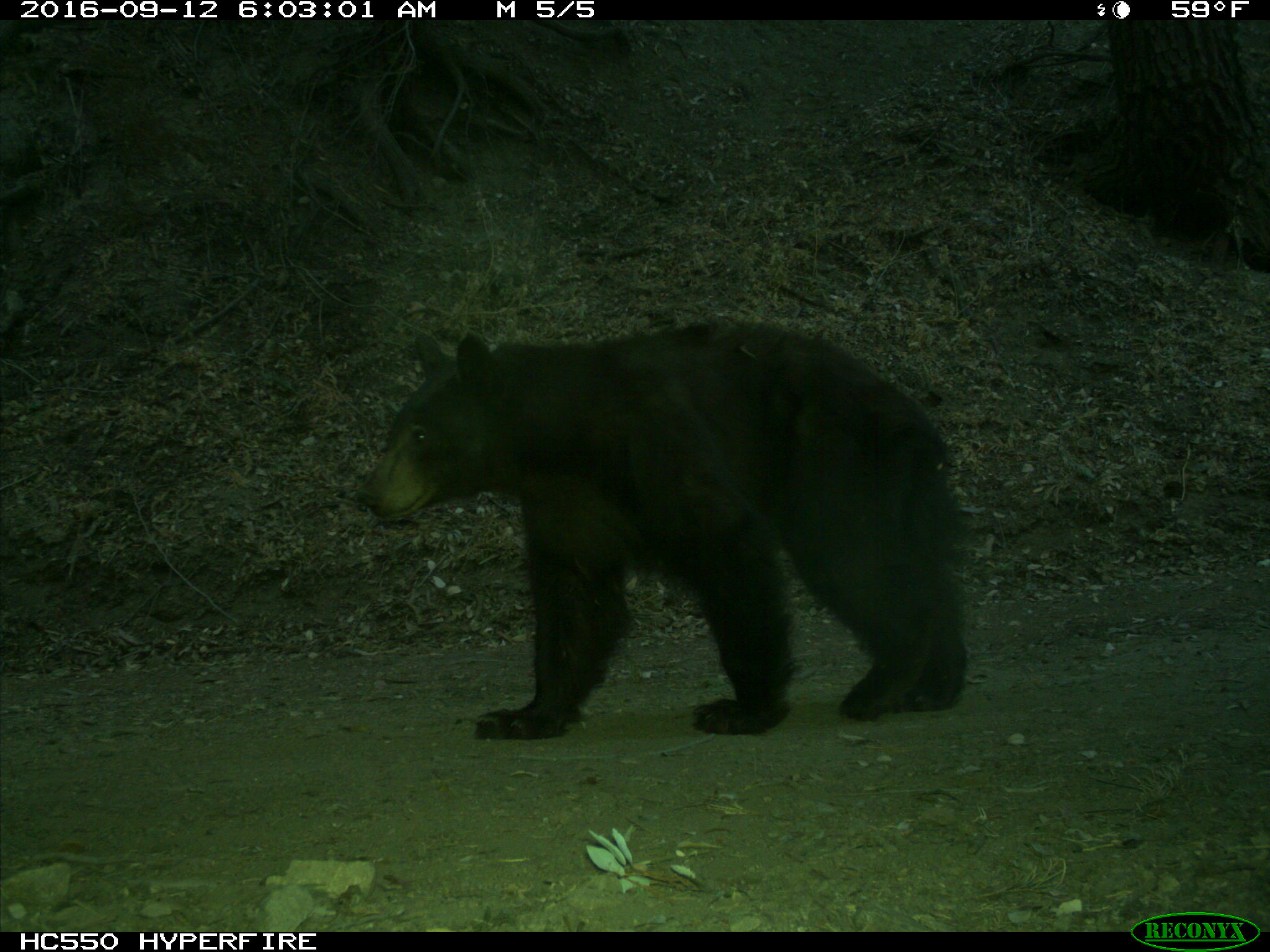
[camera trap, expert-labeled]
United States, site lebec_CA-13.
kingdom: Animalia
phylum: Chordata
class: Mammalia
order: Carnivora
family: Ursidae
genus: Ursus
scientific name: Ursus americanus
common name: american black bear